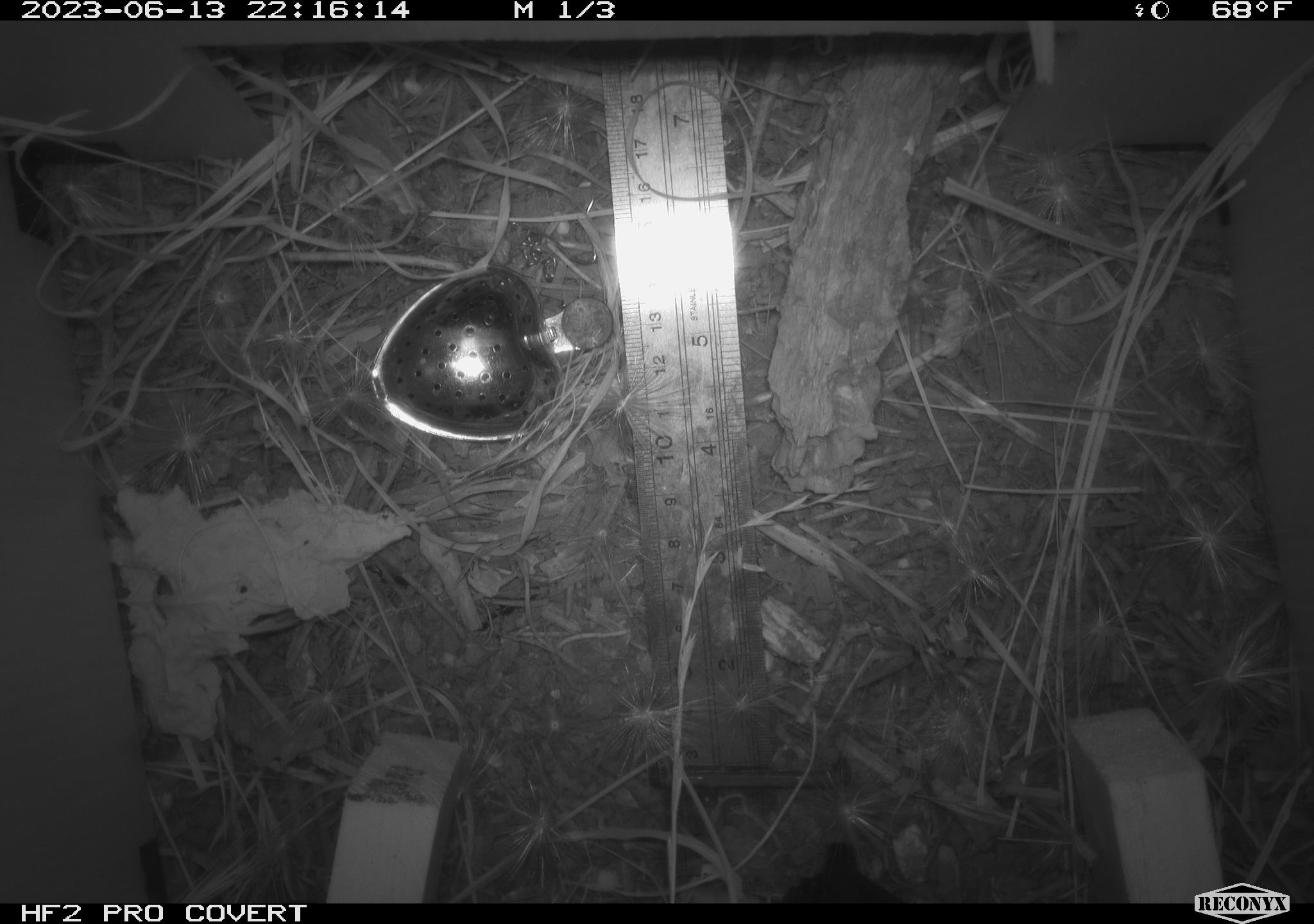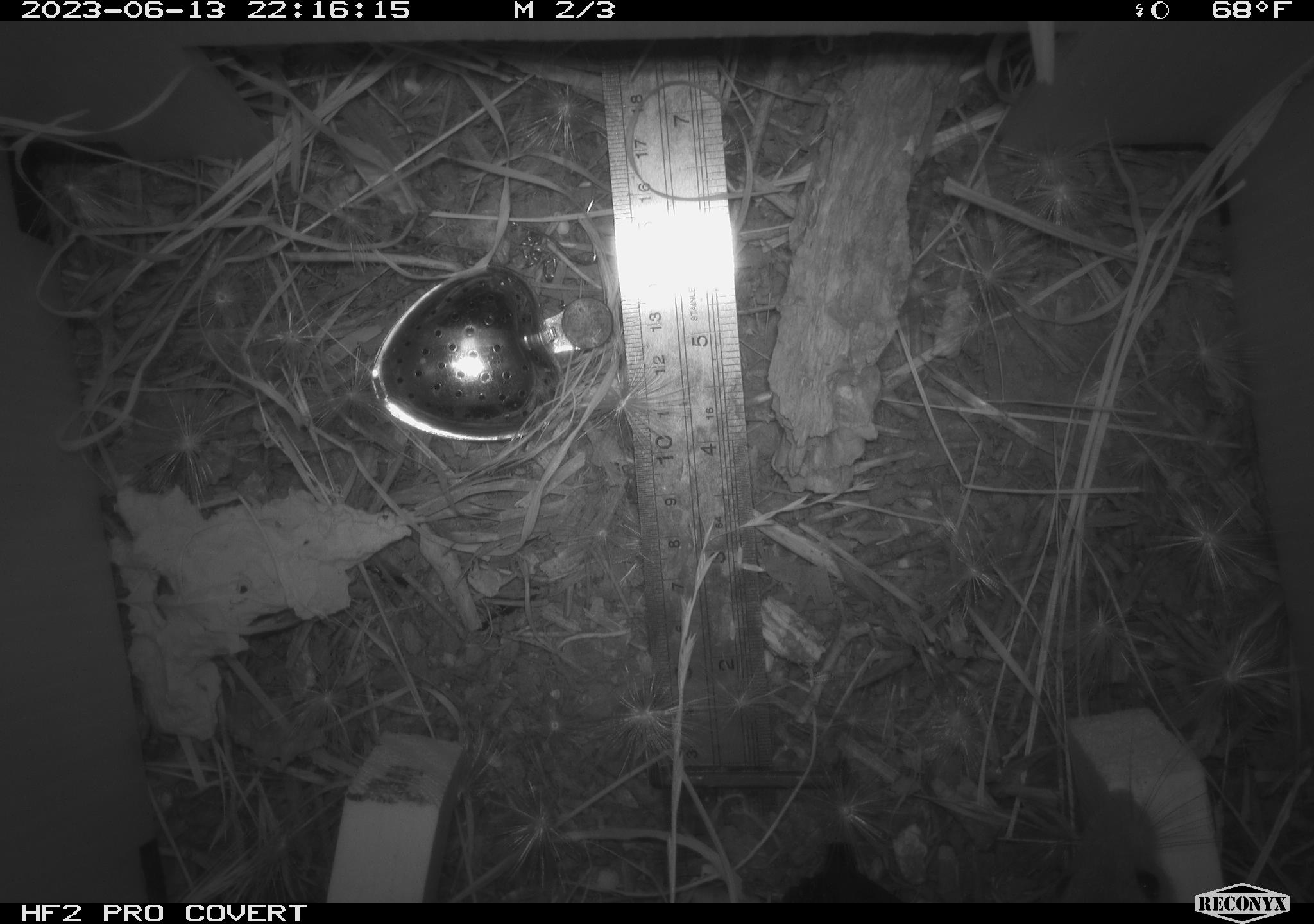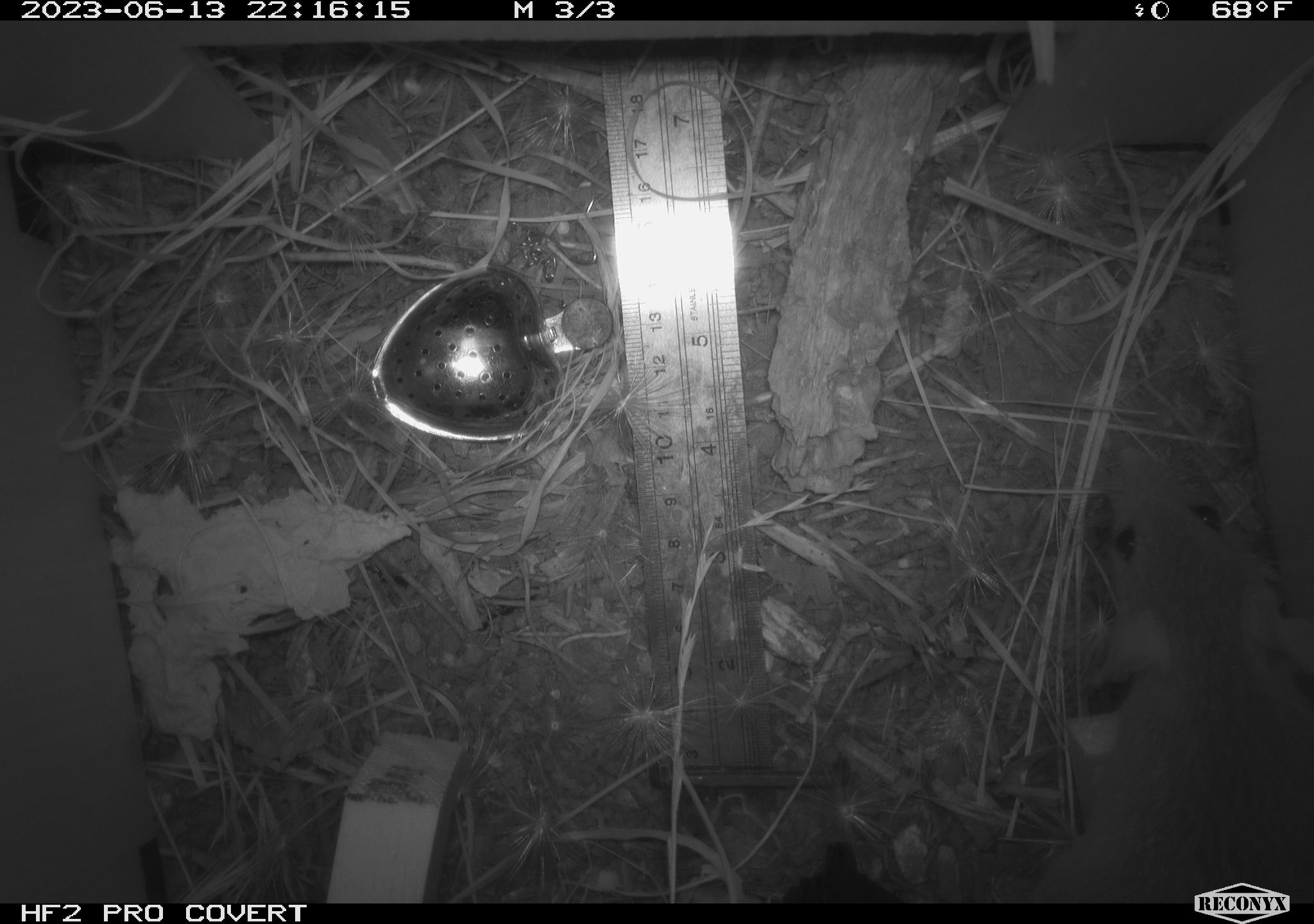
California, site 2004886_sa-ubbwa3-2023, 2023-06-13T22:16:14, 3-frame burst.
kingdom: Animalia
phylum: Chordata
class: Mammalia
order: Rodentia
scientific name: Rodentia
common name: mouse species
Mouse species (Rodentia).